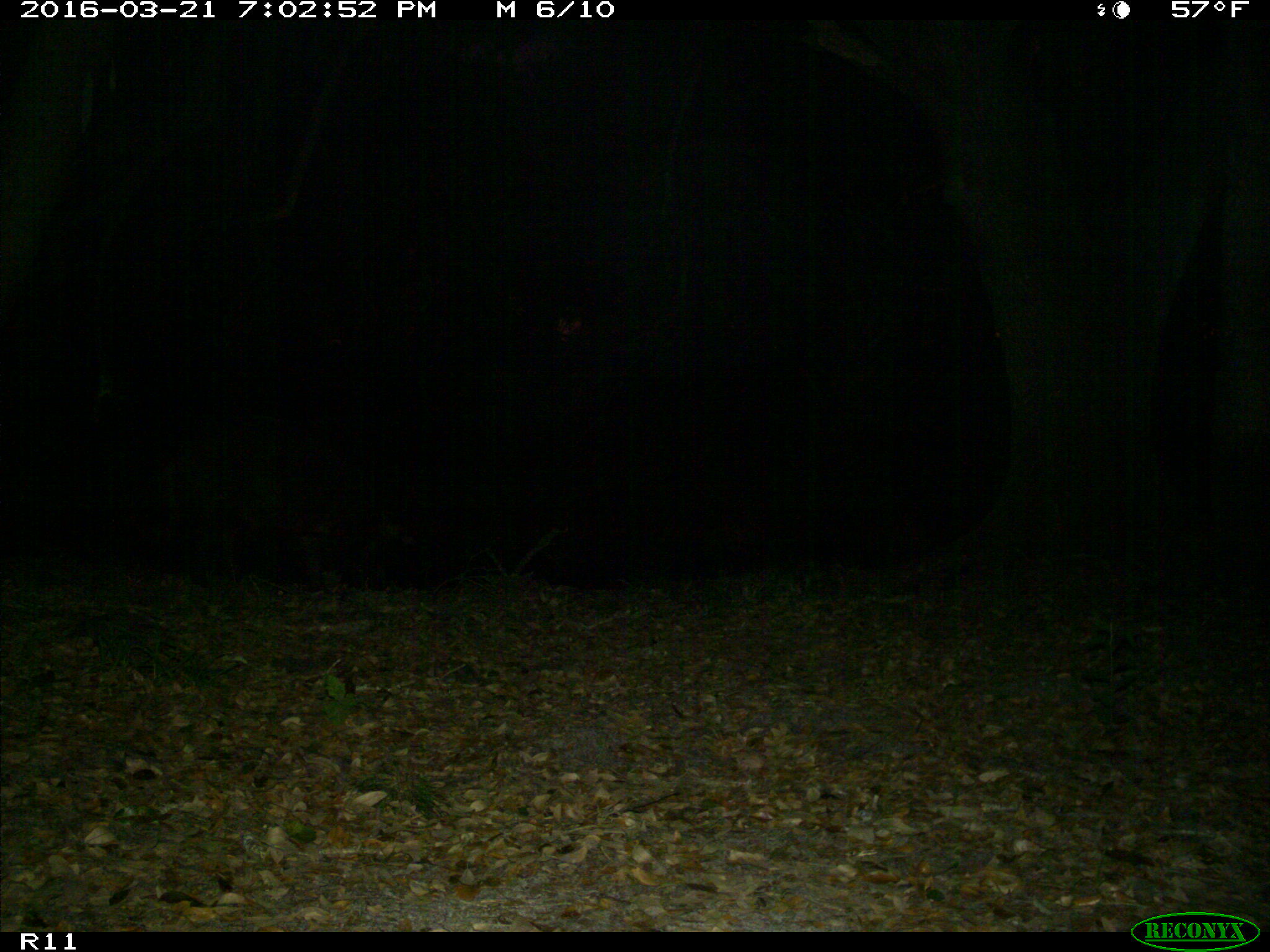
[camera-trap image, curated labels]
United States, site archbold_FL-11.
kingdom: Animalia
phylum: Chordata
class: Mammalia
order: Artiodactyla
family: Suidae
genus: Sus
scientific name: Sus scrofa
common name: wild boar